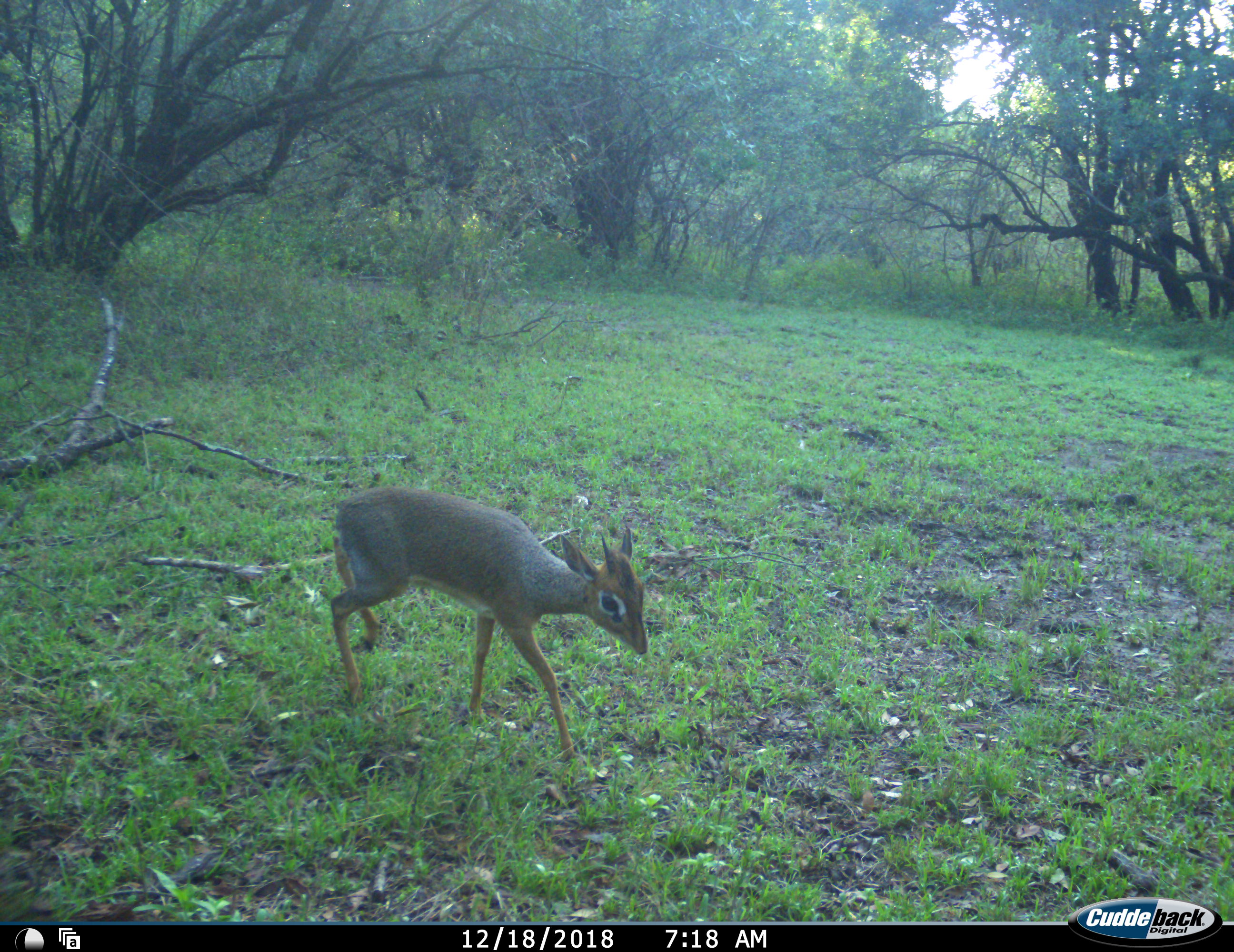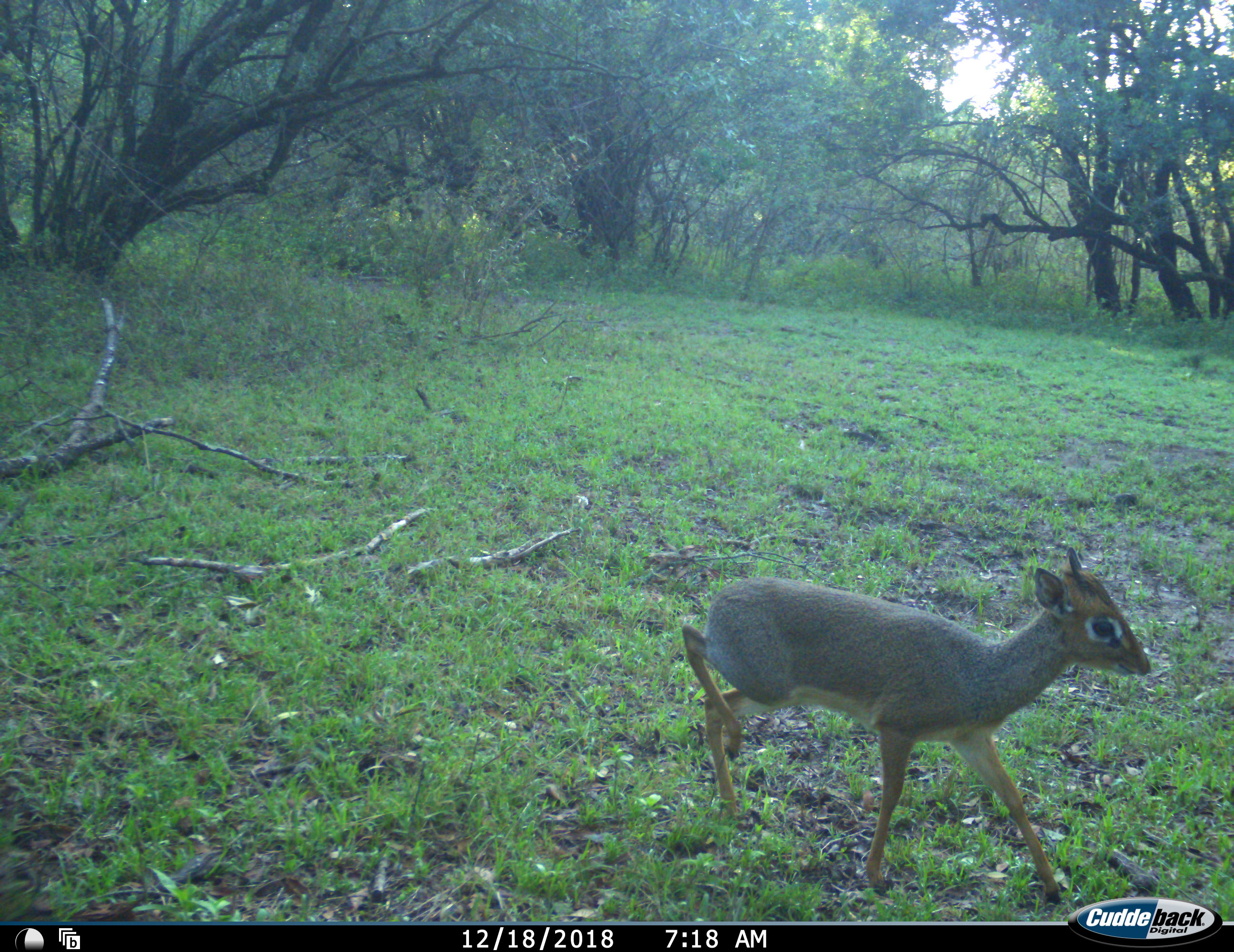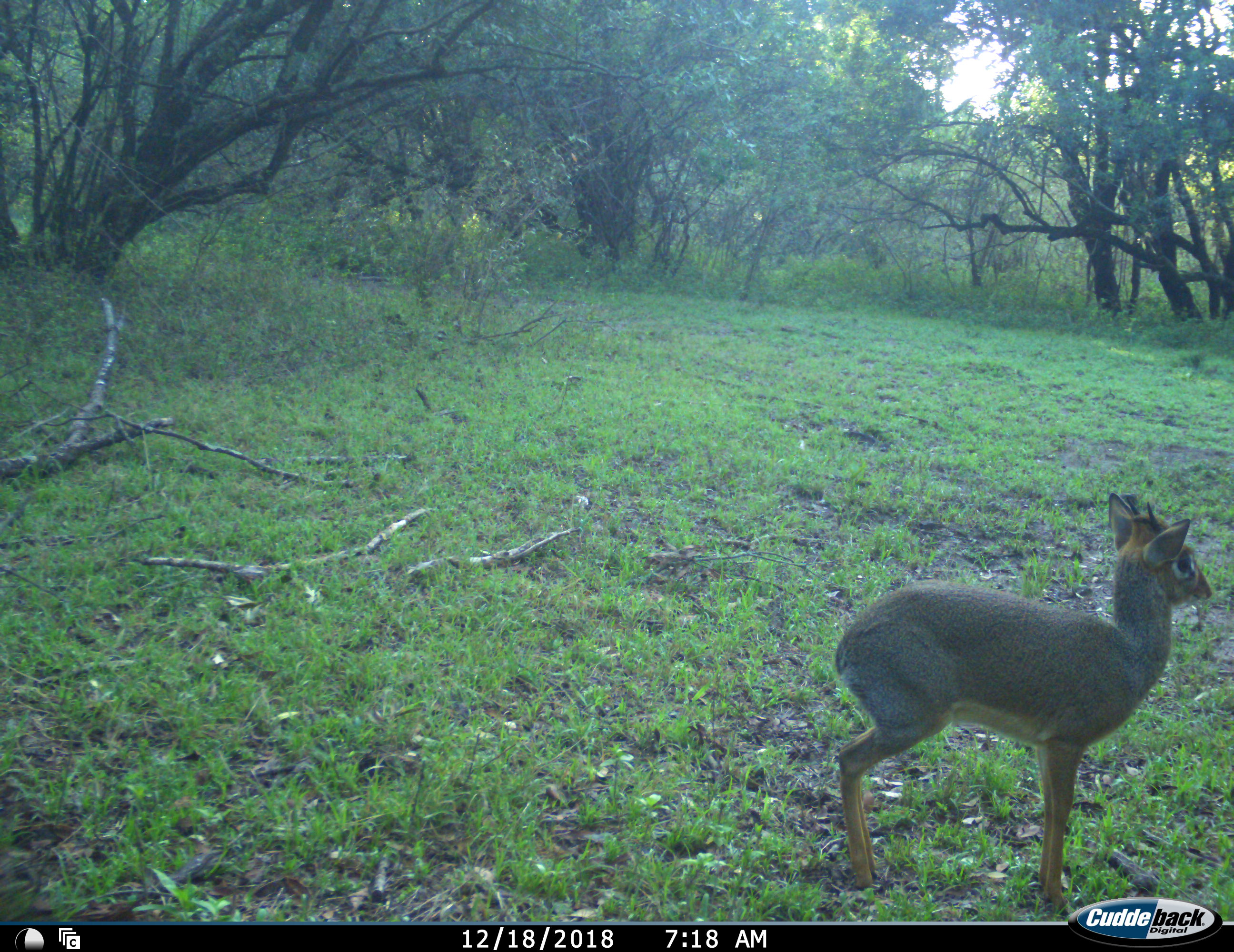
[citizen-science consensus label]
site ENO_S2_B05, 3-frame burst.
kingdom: Animalia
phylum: Chordata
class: Mammalia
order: Artiodactyla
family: Bovidae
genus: Madoqua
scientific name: Madoqua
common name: dik-dik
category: dikdik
Dikdik (dik-dik) (Madoqua), count 1. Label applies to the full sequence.